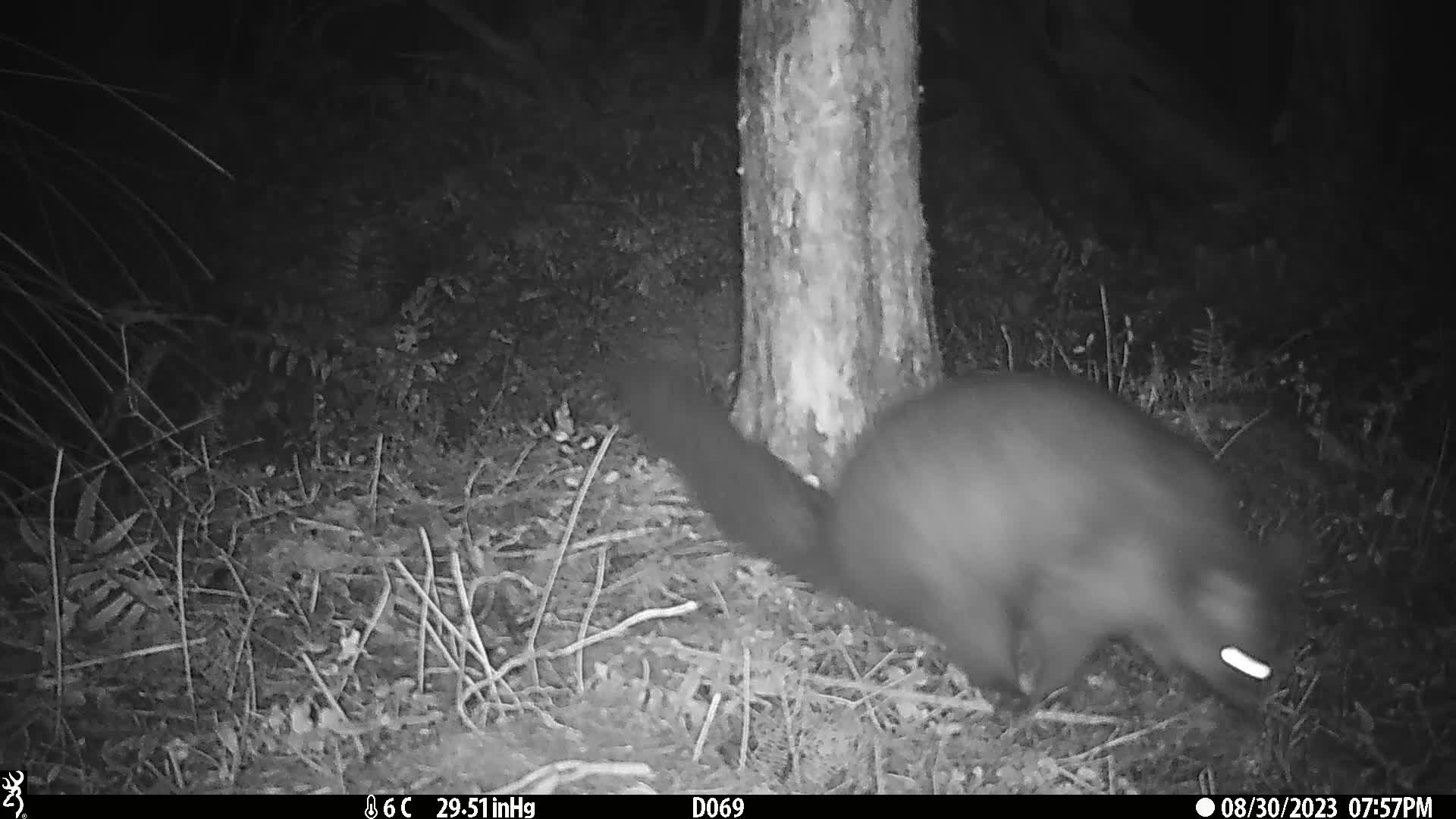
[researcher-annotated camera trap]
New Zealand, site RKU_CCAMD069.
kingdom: Animalia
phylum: Chordata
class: Mammalia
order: Diprotodontia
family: Phalangeridae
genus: Trichosurus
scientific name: Trichosurus vulpecula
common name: common brushtail possum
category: possum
Possum (common brushtail possum) (Trichosurus vulpecula).